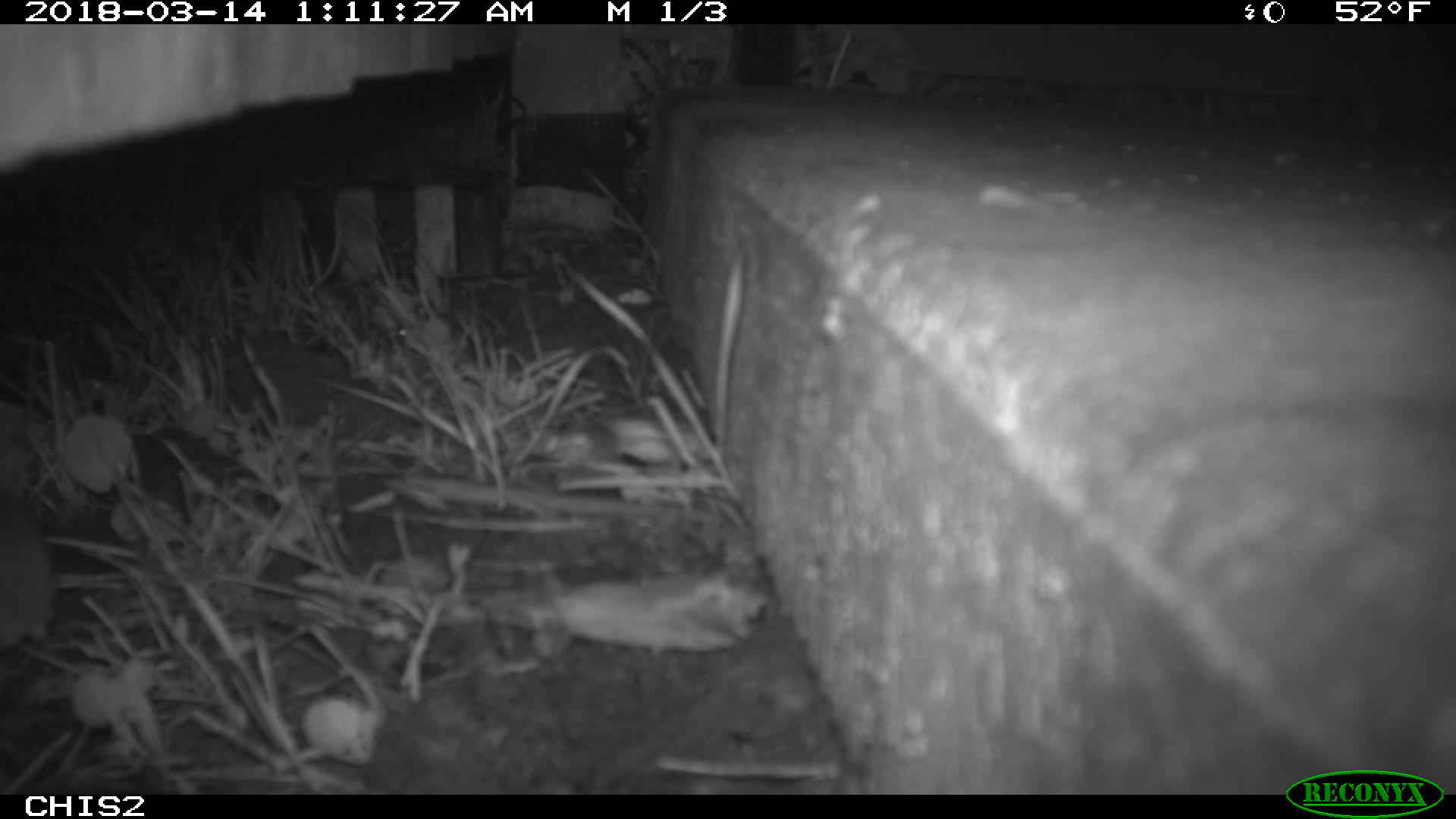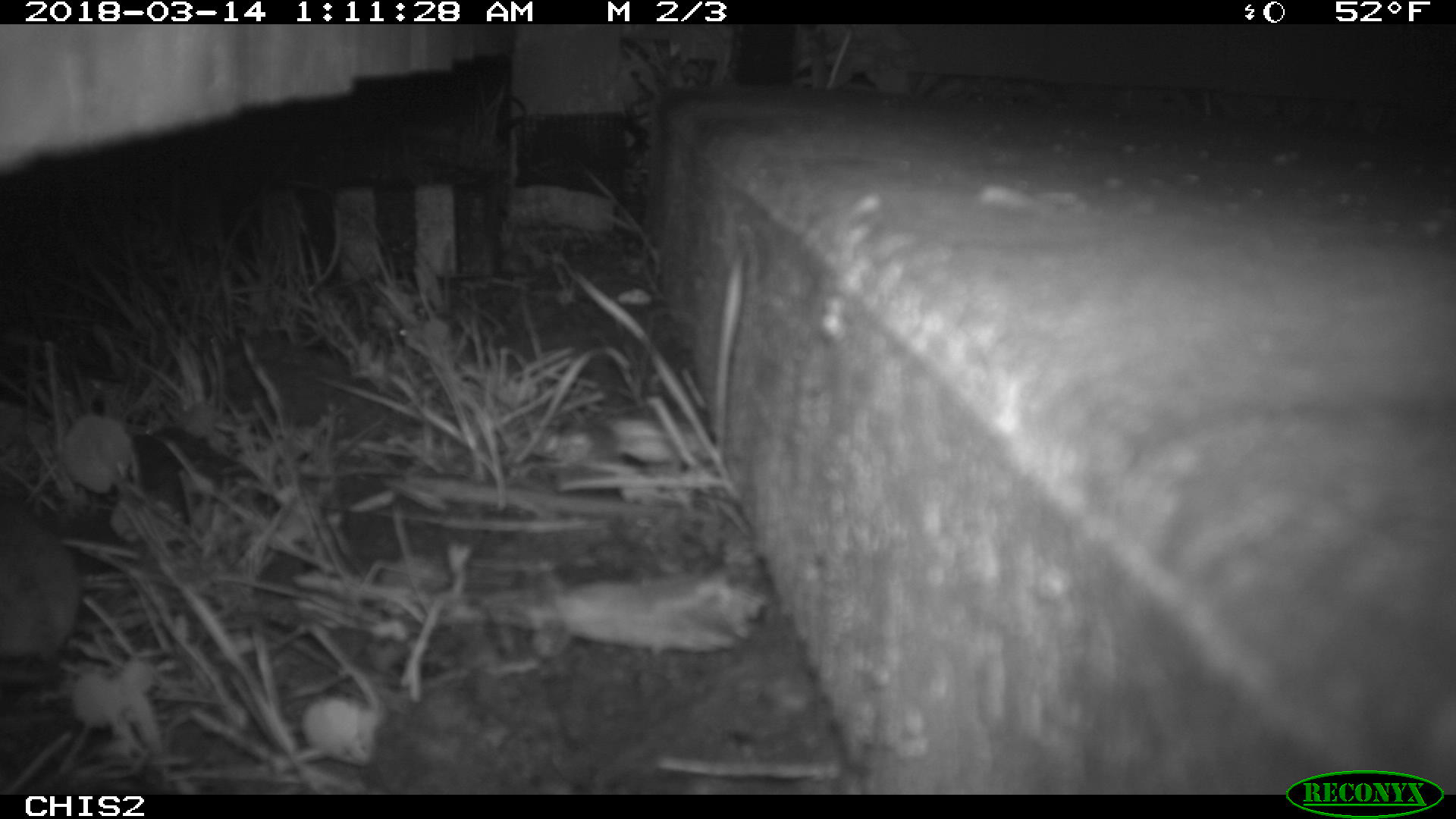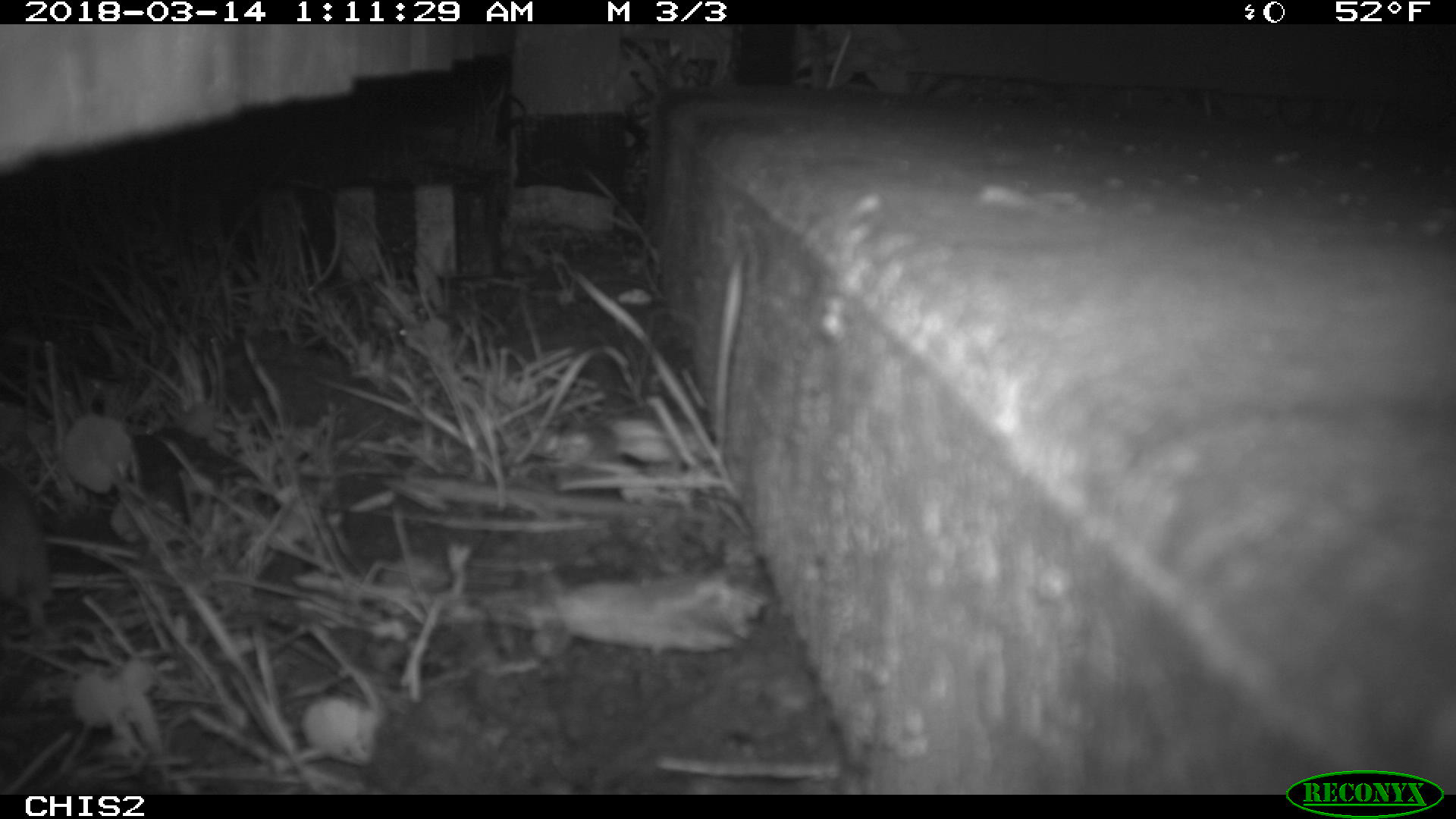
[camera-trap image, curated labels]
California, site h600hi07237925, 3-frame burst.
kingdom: Animalia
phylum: Chordata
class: Mammalia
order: Rodentia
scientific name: Rodentia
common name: rodent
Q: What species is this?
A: Rodent (Rodentia).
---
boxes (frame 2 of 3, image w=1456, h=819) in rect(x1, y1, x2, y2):
rodent: rect(0, 485, 80, 661)